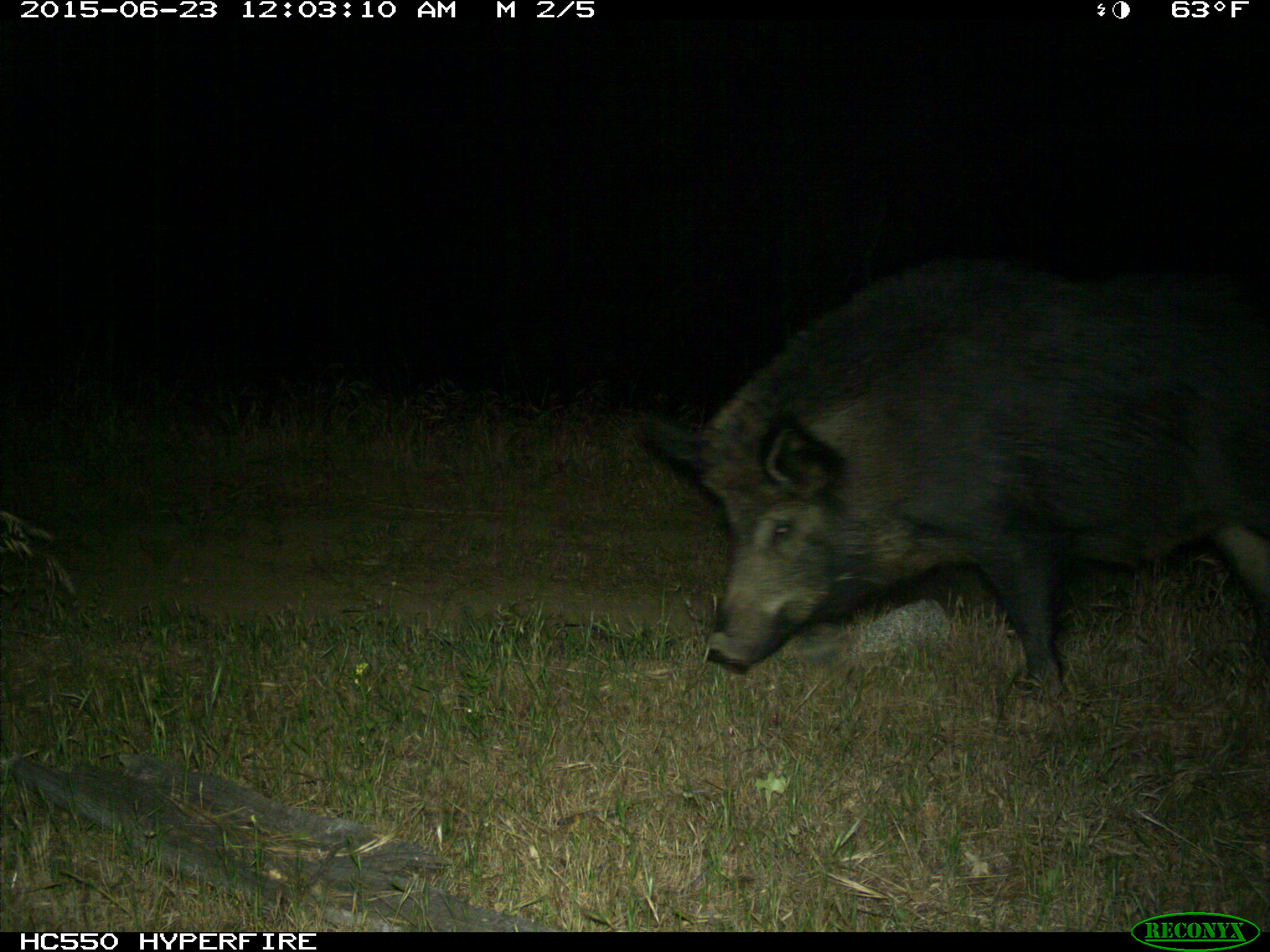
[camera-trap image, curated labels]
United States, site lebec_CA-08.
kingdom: Animalia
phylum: Chordata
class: Mammalia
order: Artiodactyla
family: Suidae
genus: Sus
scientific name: Sus scrofa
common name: wild boar